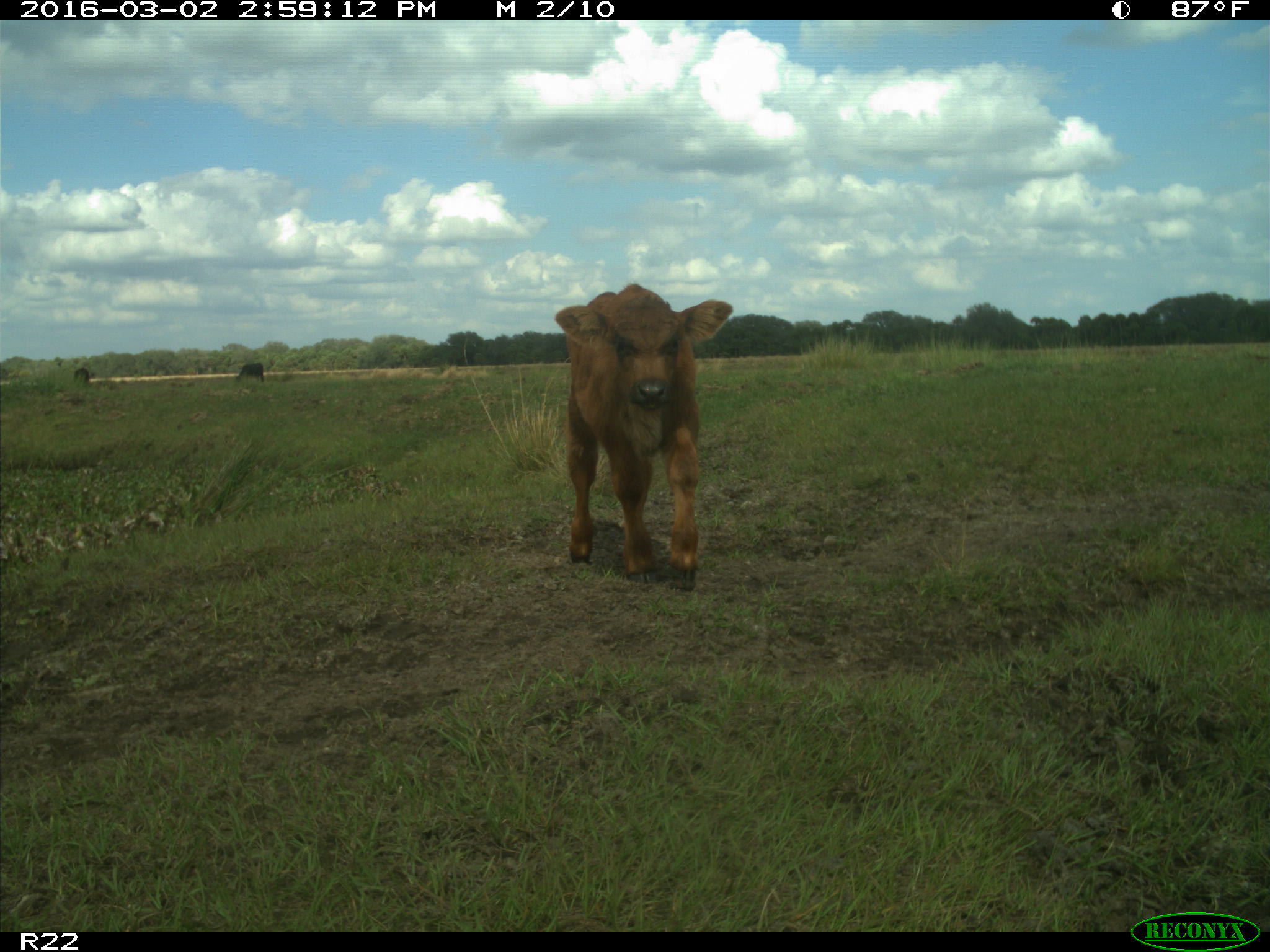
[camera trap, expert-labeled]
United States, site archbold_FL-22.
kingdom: Animalia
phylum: Chordata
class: Mammalia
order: Artiodactyla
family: Bovidae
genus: Bos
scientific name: Bos taurus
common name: domestic cow